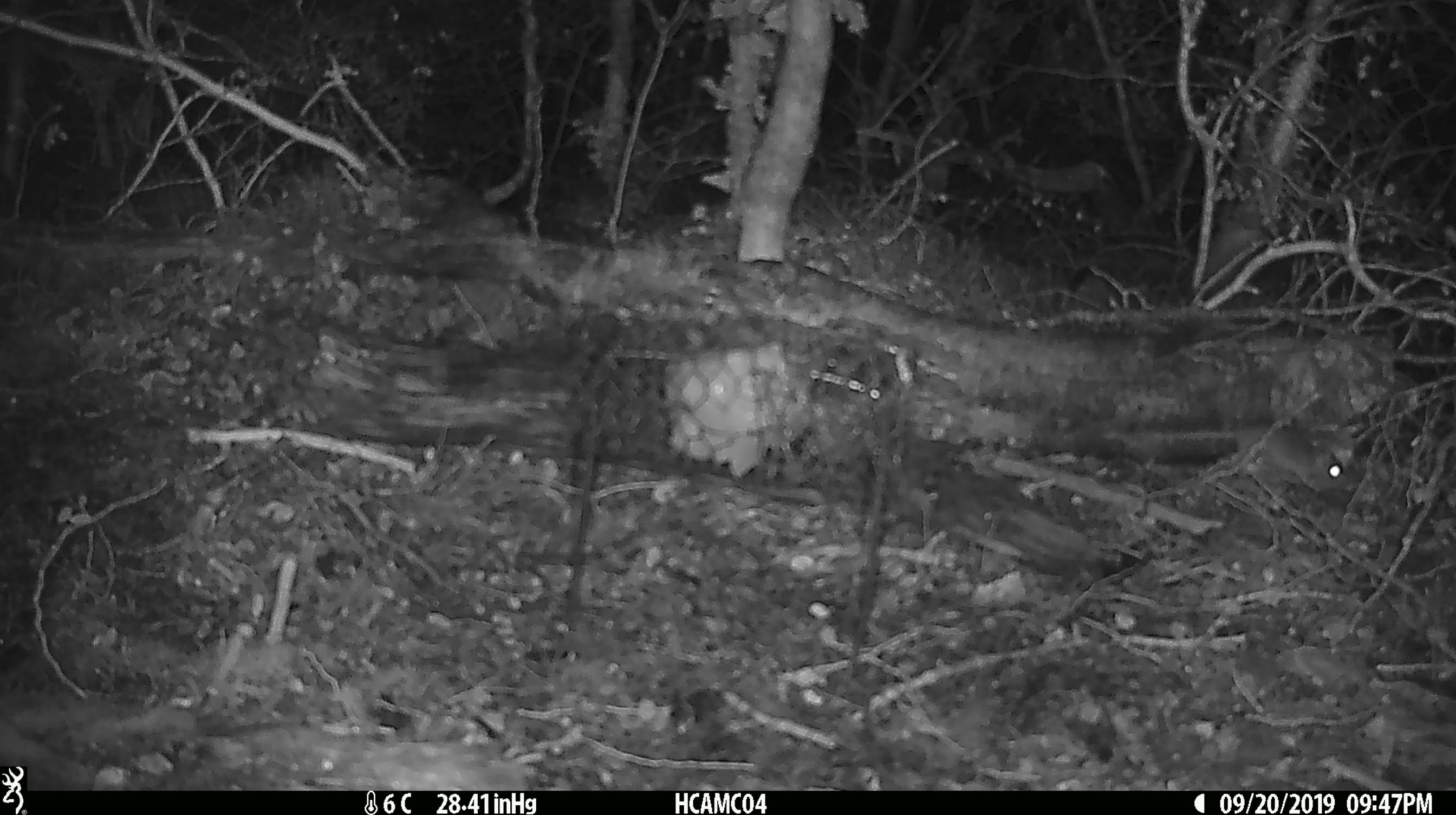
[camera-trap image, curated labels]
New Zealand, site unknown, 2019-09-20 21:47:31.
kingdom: Animalia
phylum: Chordata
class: Mammalia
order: Rodentia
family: Muridae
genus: Mus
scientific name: Mus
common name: mouse